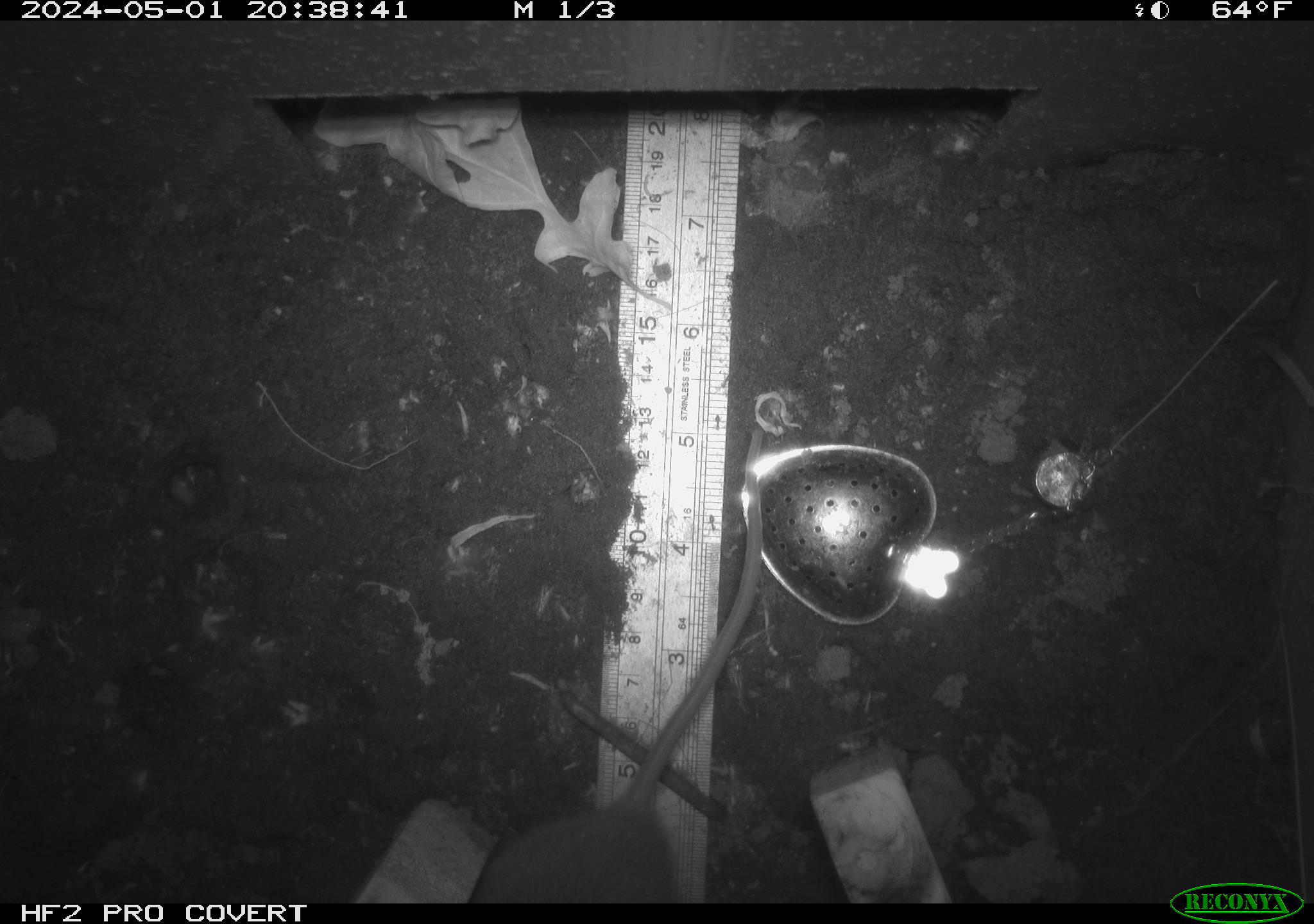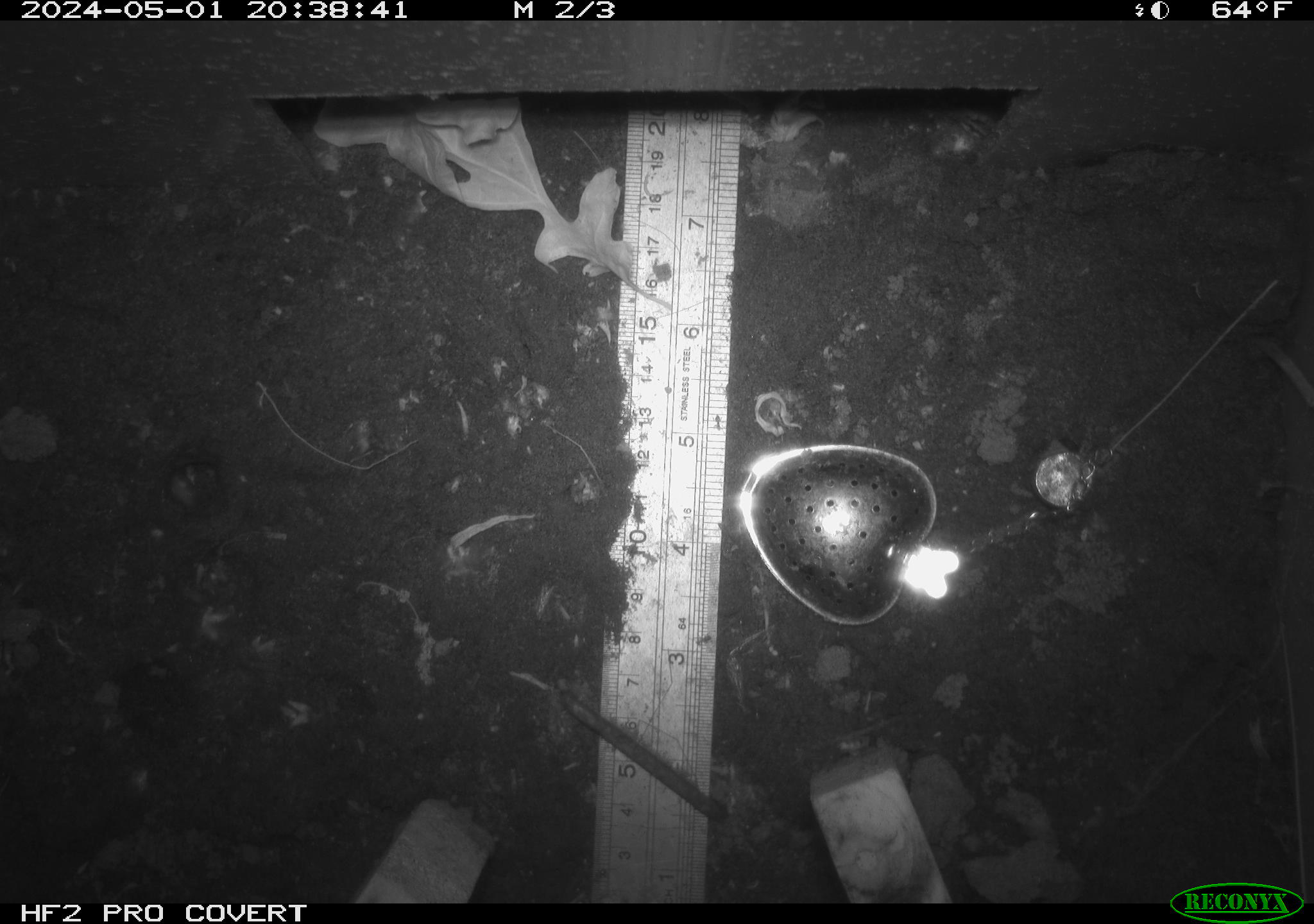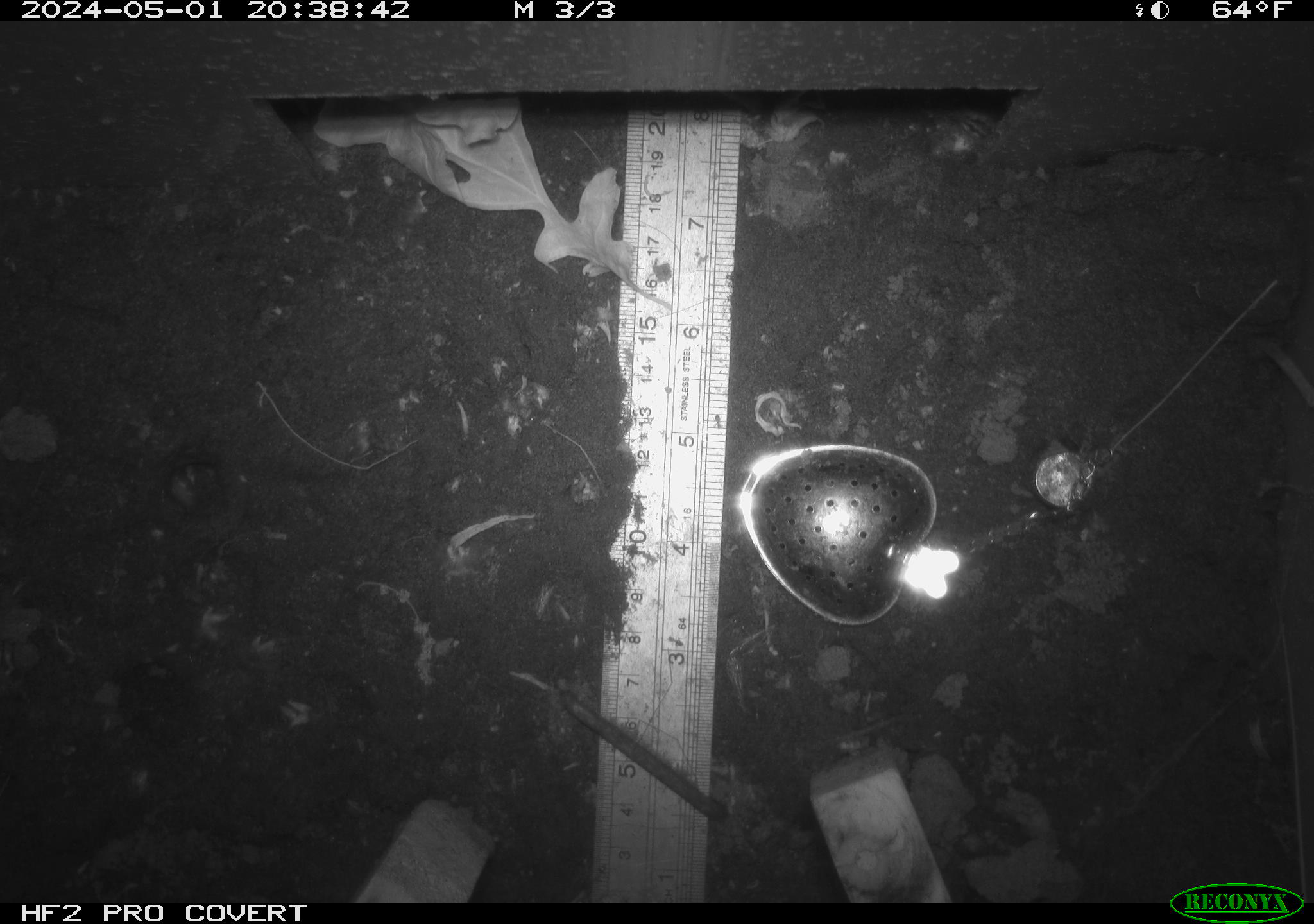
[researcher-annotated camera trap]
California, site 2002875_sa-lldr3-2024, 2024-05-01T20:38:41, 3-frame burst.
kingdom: Animalia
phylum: Chordata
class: Mammalia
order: Rodentia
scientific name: Rodentia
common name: rodent